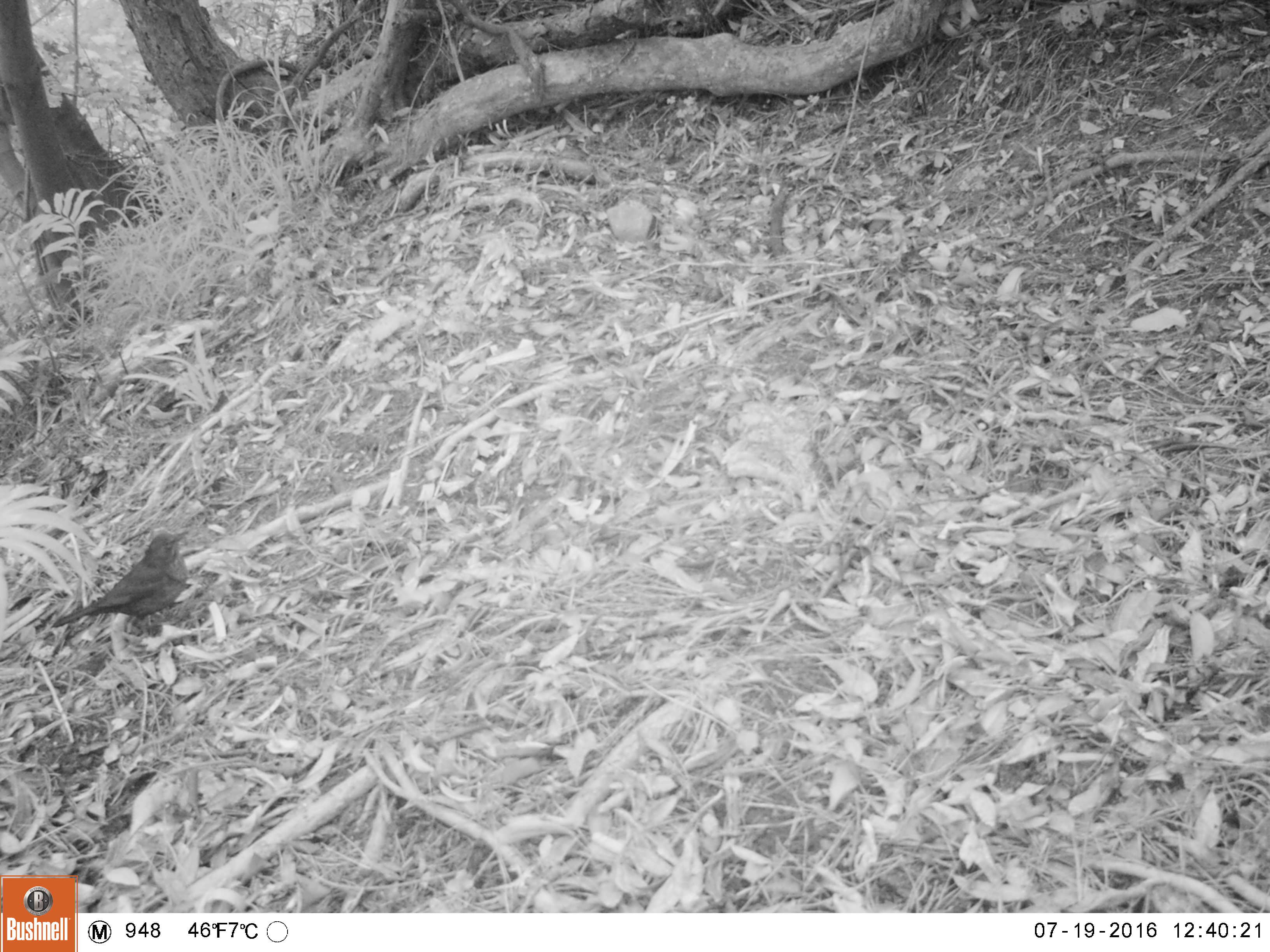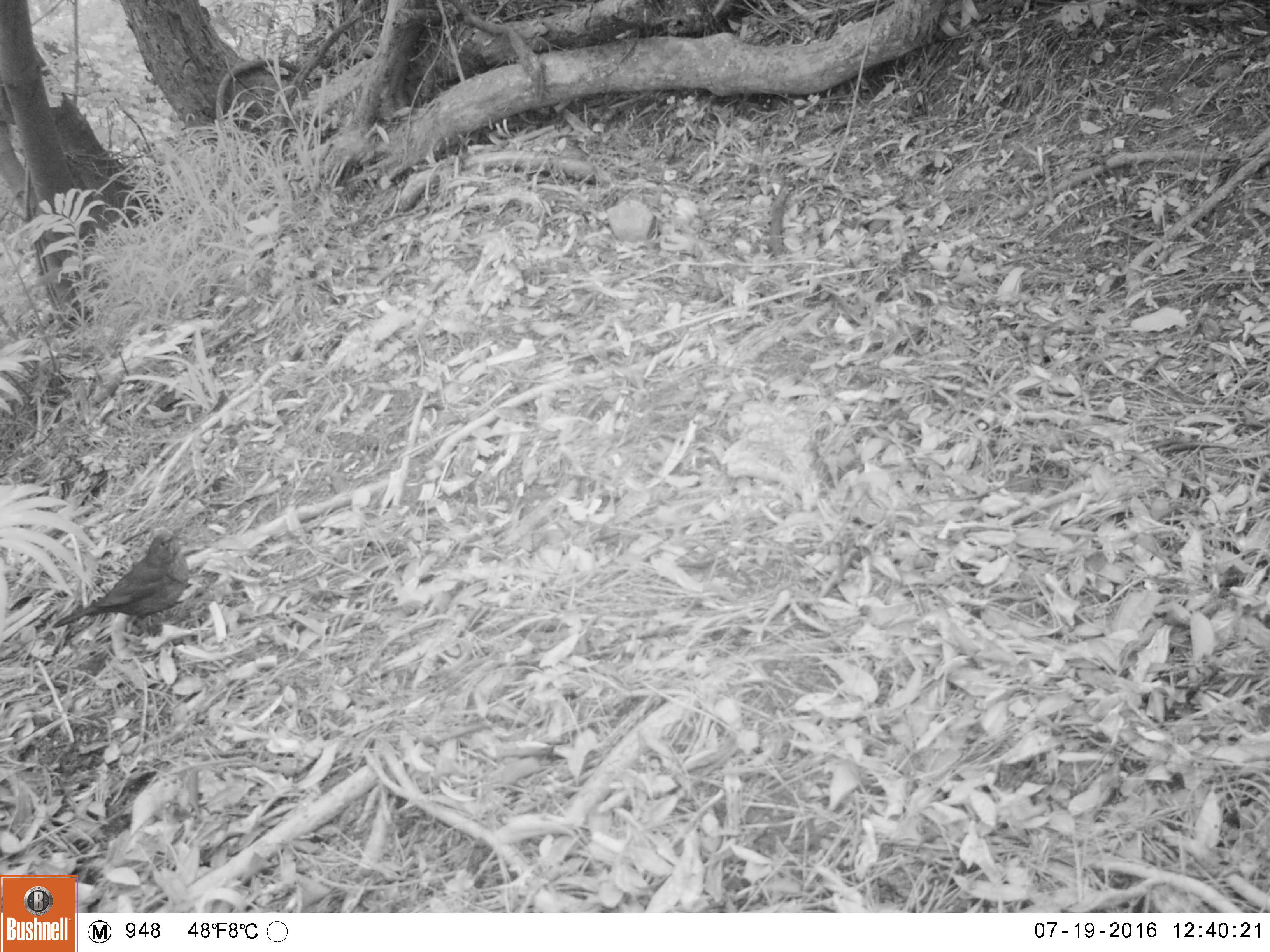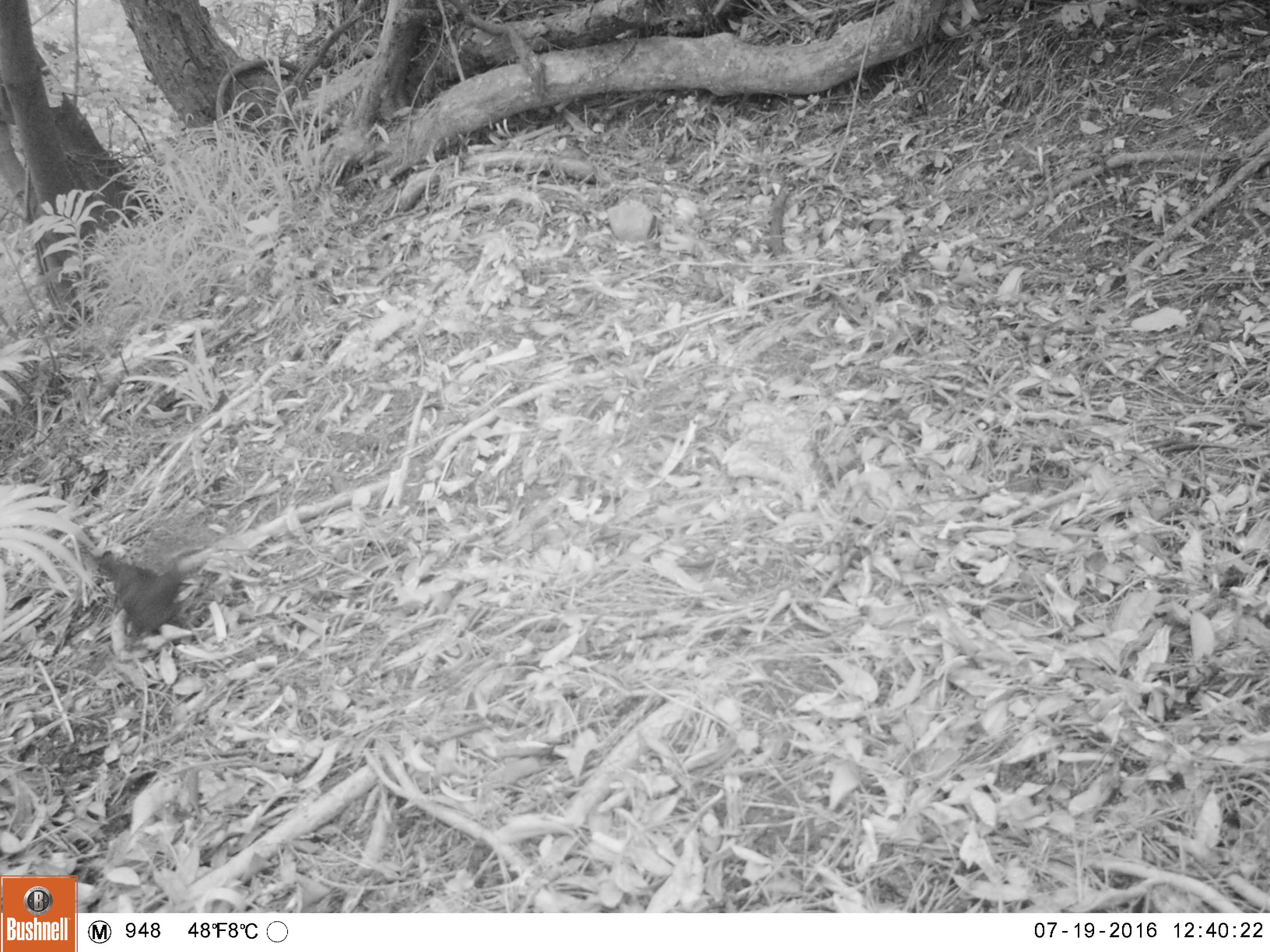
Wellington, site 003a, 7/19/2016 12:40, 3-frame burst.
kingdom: Animalia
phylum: Chordata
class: Aves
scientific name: Aves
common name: bird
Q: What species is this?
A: Bird (Aves).